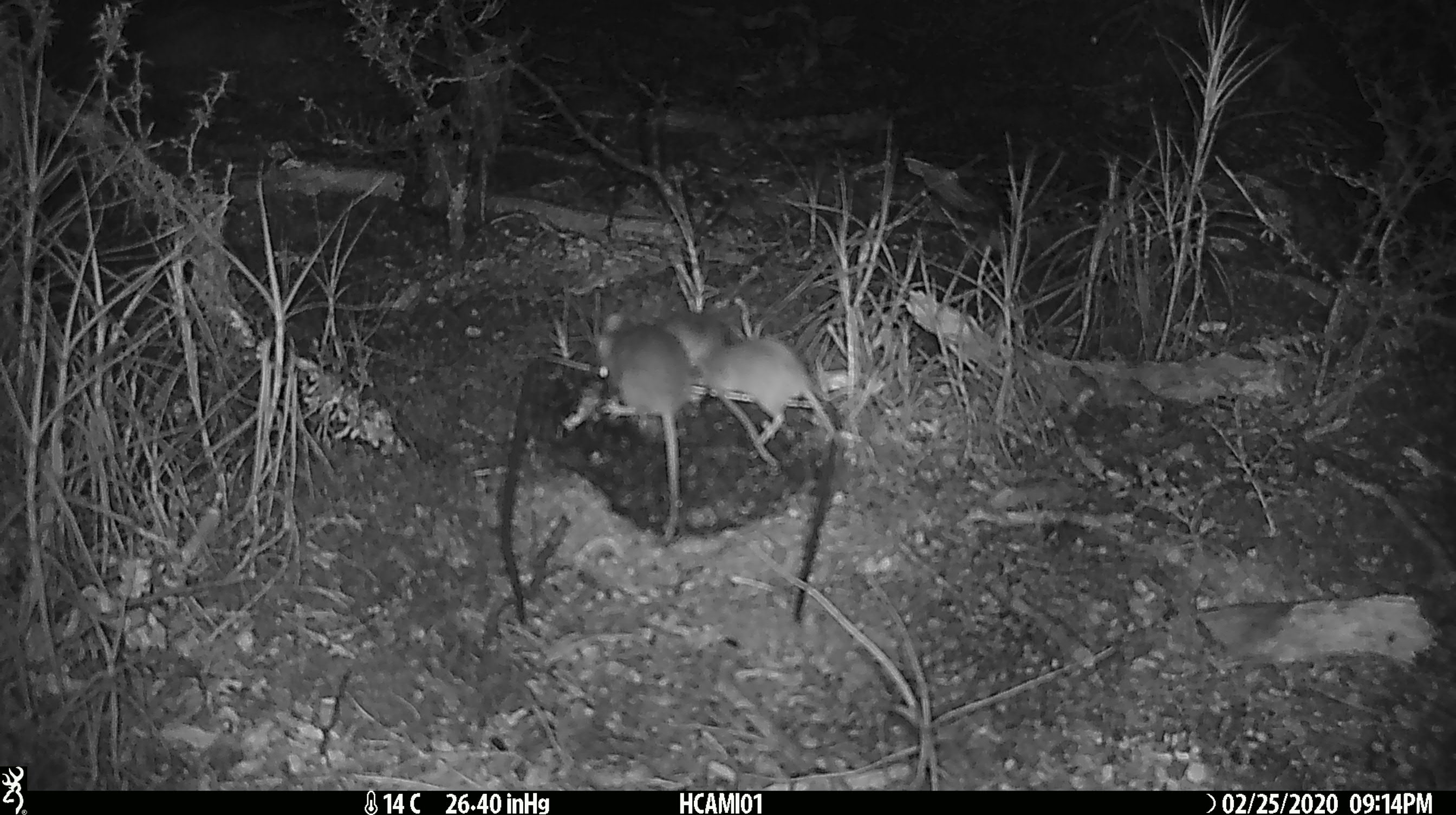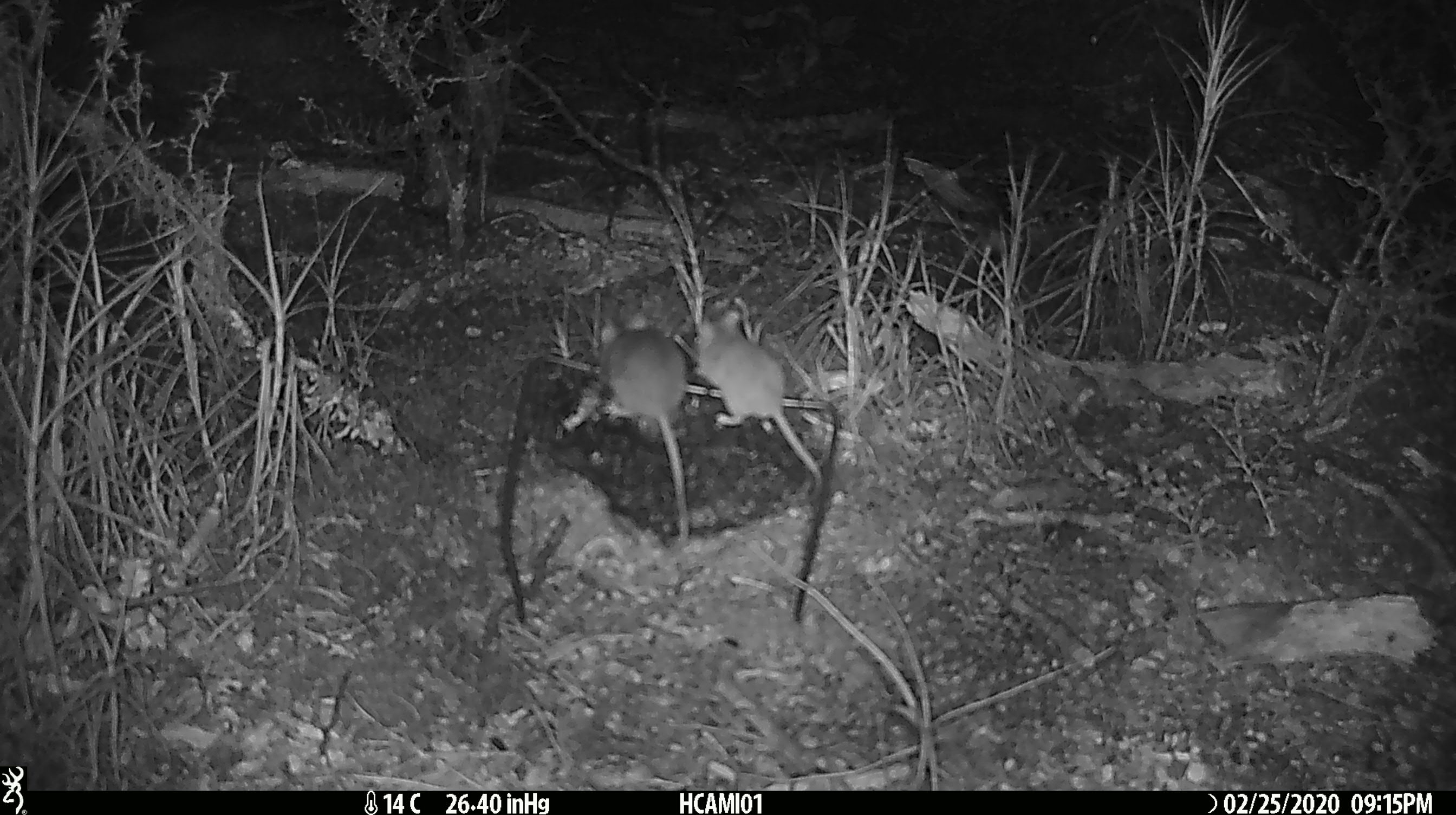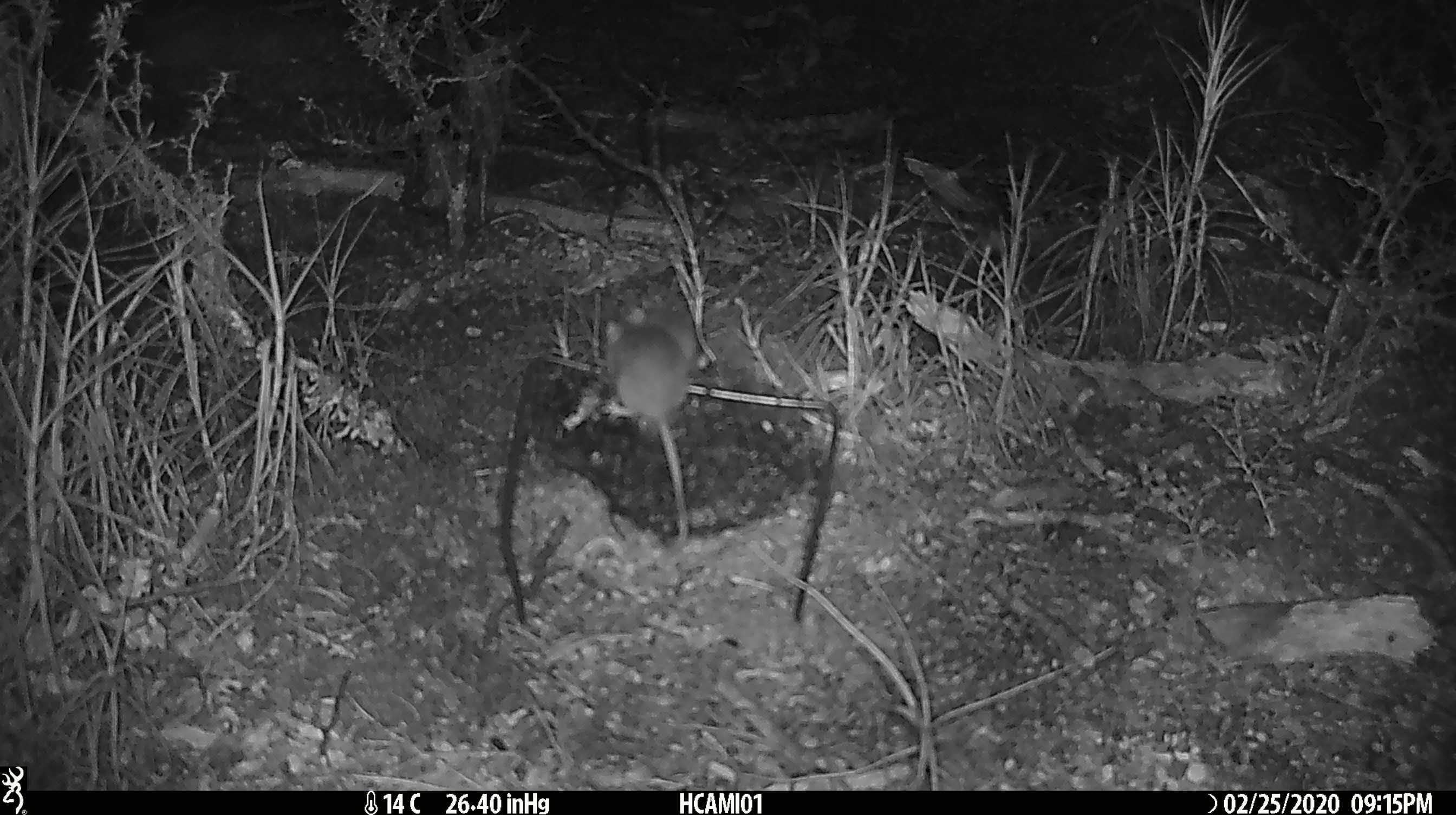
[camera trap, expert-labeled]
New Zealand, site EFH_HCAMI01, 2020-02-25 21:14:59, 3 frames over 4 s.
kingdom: Animalia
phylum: Chordata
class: Mammalia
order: Rodentia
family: Muridae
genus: Mus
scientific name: Mus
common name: mouse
Mouse (Mus).